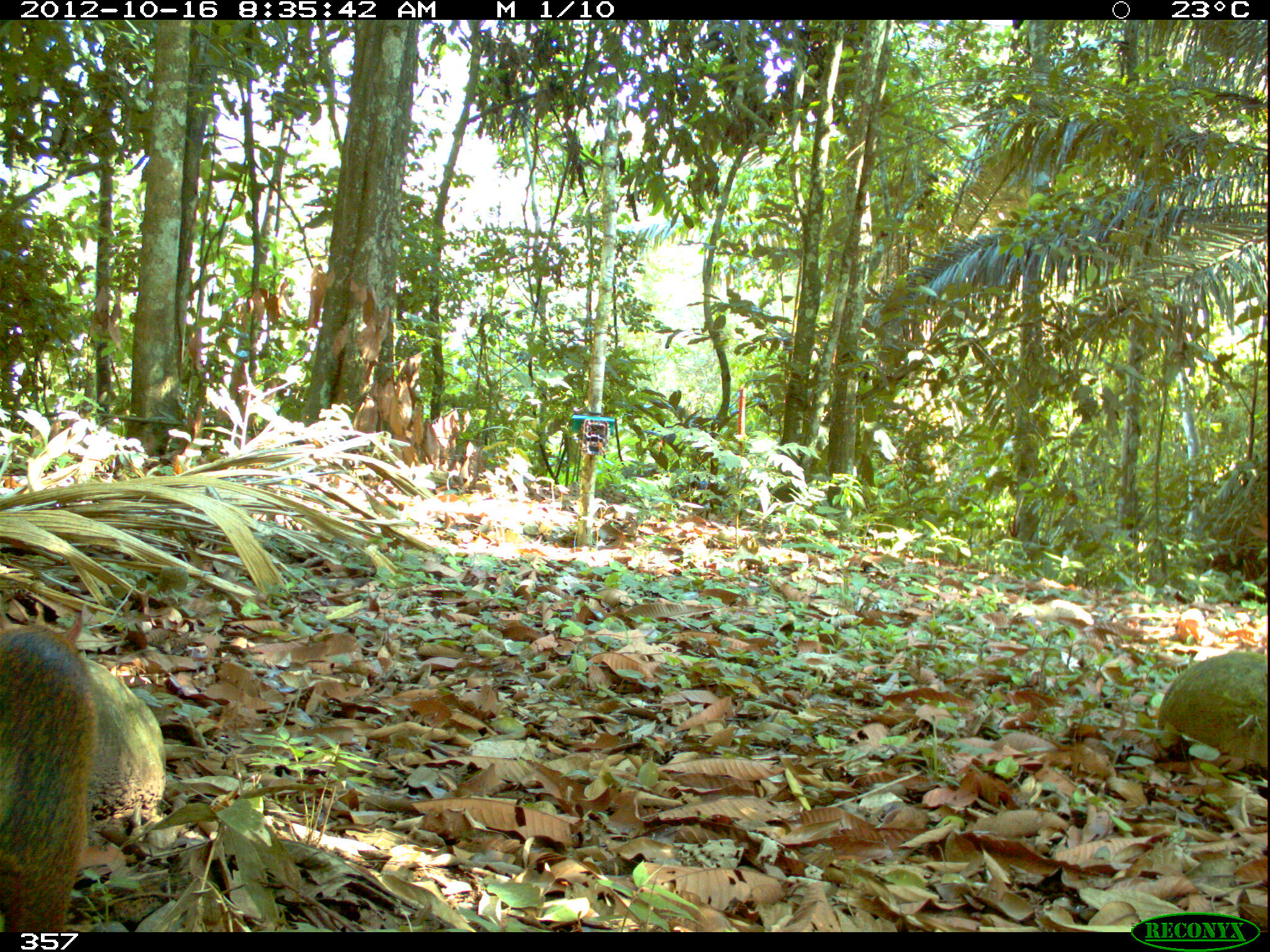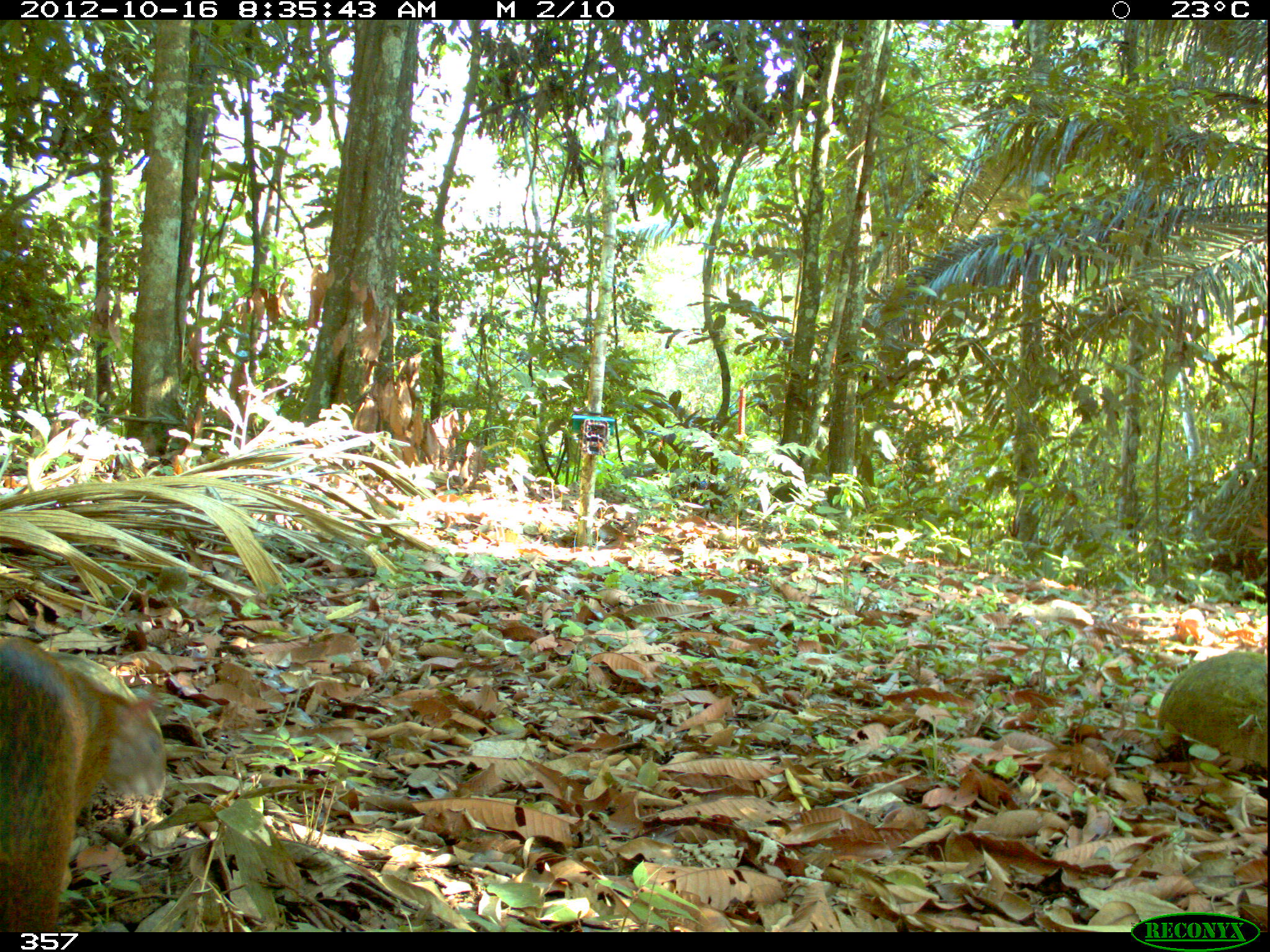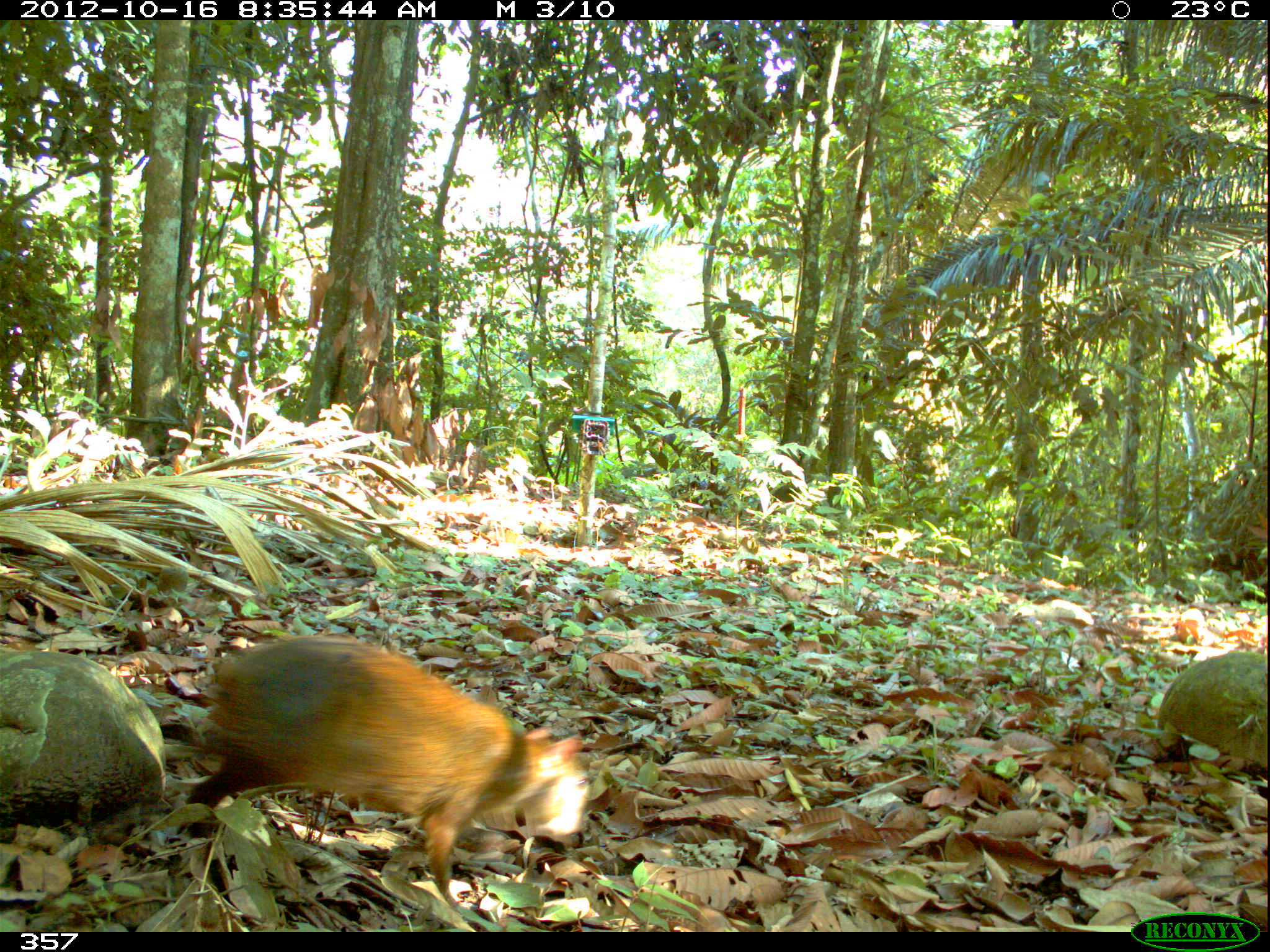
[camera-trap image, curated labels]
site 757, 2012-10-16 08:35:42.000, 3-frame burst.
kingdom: Animalia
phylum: Chordata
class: Mammalia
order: Rodentia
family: Dasyproctidae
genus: Dasyprocta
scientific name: Dasyprocta punctata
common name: central american agouti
Dasyprocta punctata (central american agouti).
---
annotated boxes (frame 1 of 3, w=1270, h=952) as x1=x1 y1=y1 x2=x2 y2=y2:
dasyprocta punctata: x1=0 y1=610 x2=97 y2=933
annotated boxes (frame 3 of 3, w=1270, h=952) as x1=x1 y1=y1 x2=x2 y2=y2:
dasyprocta punctata: x1=184 y1=632 x2=591 y2=916